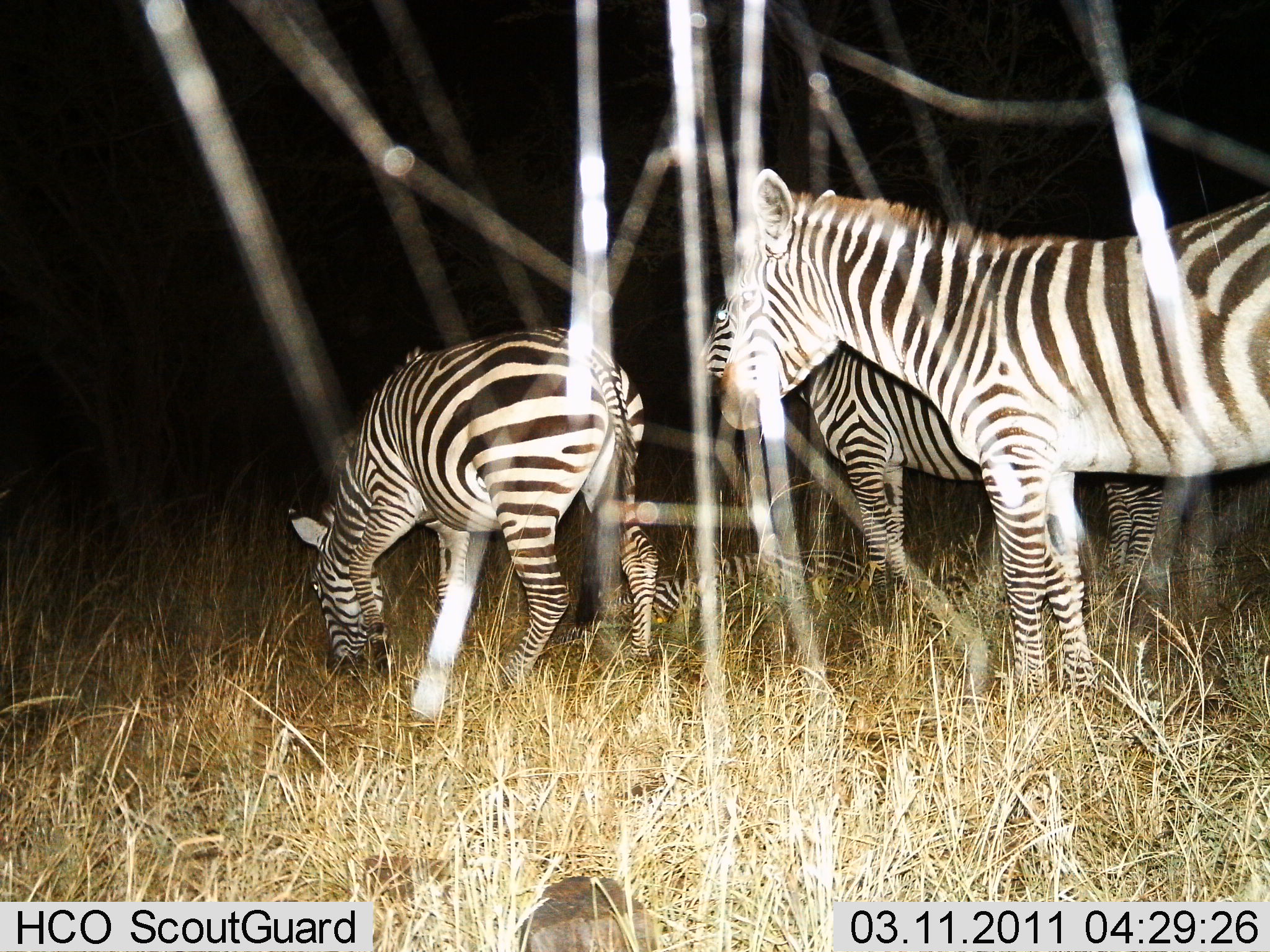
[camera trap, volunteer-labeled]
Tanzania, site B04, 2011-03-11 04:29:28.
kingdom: Animalia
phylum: Chordata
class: Mammalia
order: Perissodactyla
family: Equidae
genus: Equus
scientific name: Equus quagga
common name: plains zebra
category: zebra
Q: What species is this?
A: Zebra (plains zebra) (Equus quagga).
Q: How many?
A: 3.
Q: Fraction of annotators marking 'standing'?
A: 70%.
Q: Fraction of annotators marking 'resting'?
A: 10%.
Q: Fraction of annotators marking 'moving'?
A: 0%.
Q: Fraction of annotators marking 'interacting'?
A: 0%.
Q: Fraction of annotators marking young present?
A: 0%.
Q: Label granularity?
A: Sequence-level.